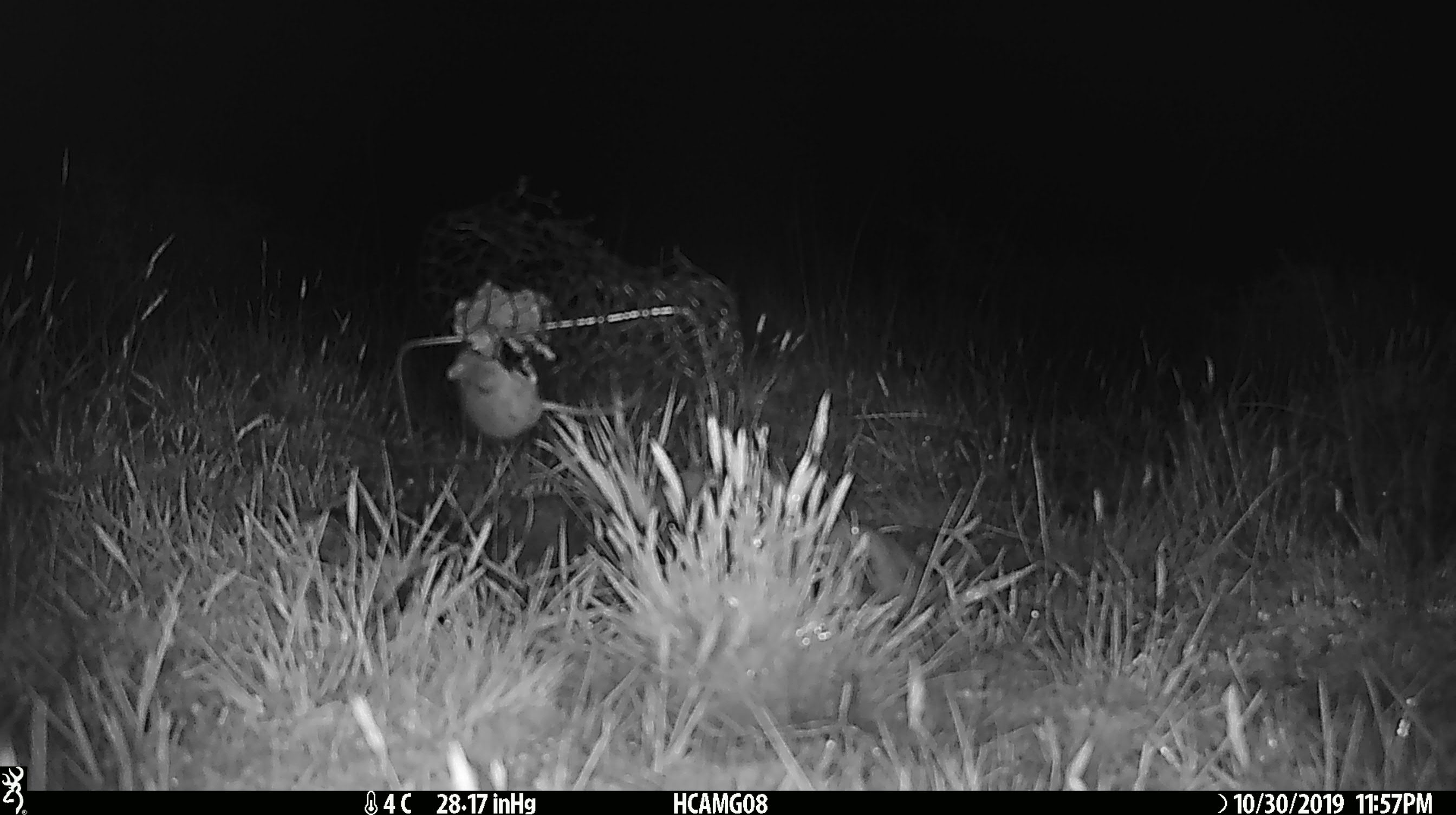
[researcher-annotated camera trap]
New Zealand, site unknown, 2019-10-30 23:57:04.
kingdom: Animalia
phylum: Chordata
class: Mammalia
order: Rodentia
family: Muridae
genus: Mus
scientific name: Mus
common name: mouse